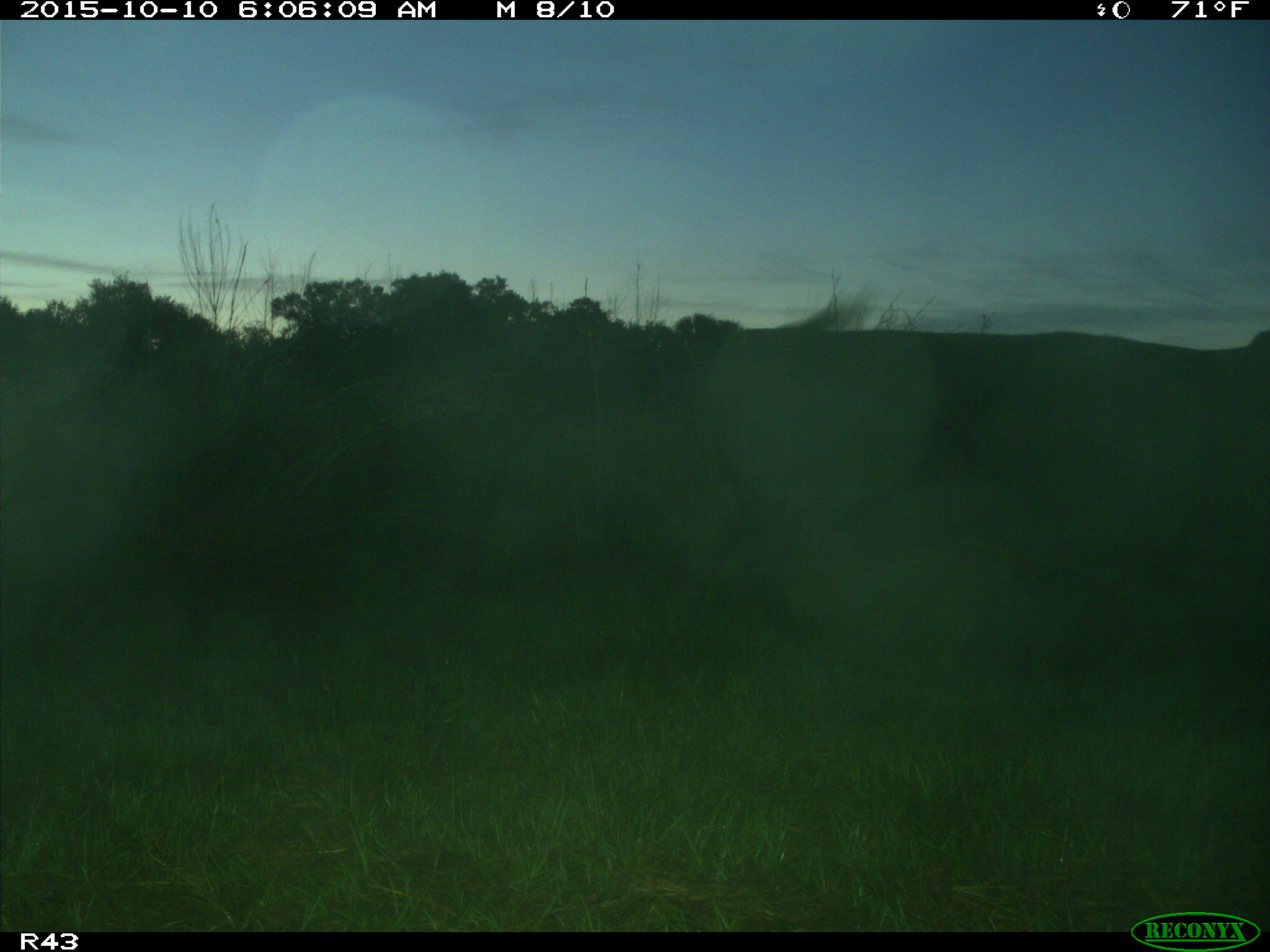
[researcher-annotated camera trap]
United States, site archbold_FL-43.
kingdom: Animalia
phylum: Chordata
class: Mammalia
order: Artiodactyla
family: Bovidae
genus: Bos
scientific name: Bos taurus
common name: domestic cow